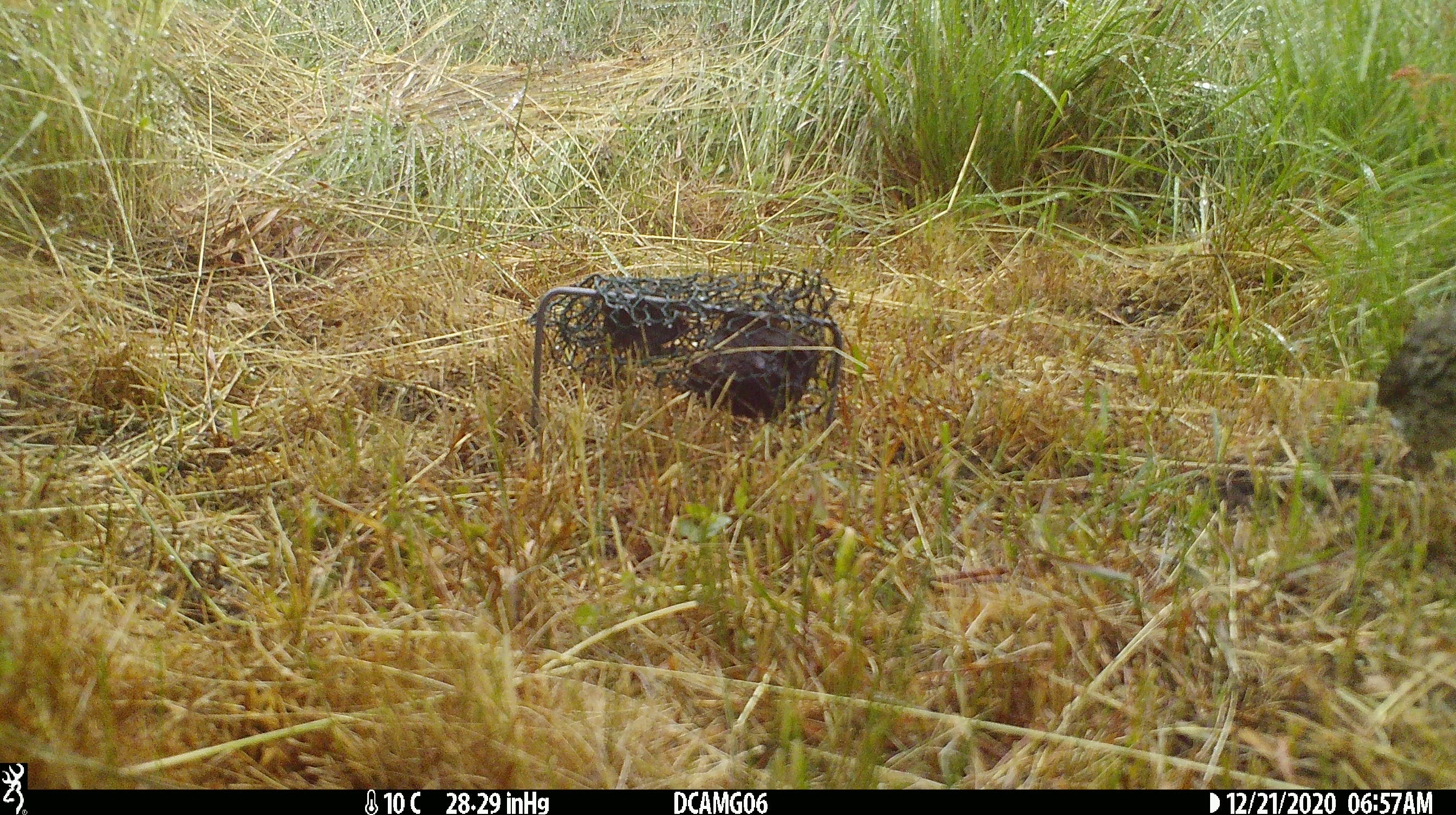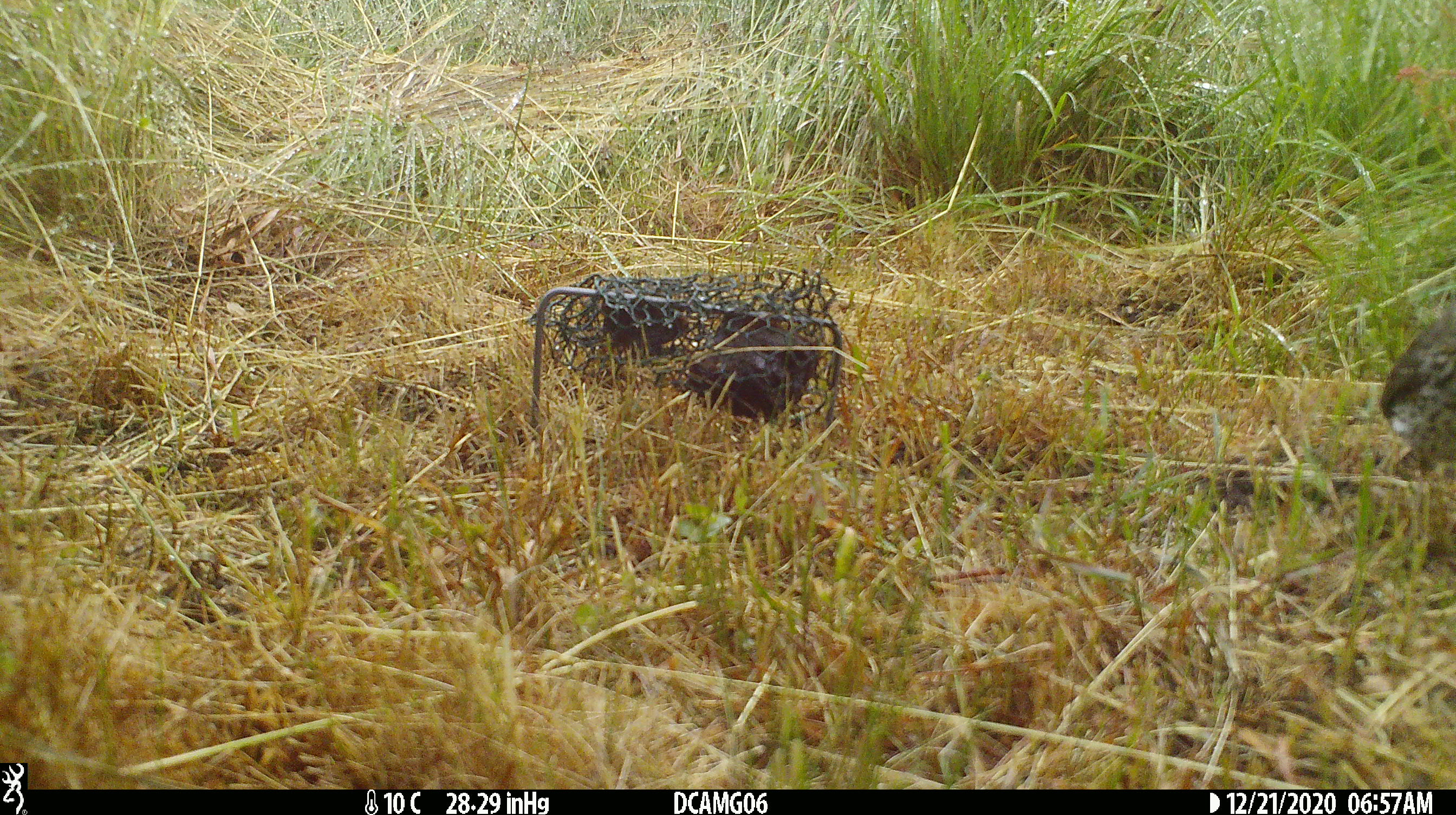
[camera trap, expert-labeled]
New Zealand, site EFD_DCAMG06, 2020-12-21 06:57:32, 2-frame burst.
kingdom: Animalia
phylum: Chordata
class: Aves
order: Passeriformes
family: Turdidae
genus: Turdus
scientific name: Turdus philomelos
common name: song thrush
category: thrush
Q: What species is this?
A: Thrush (song thrush) (Turdus philomelos).